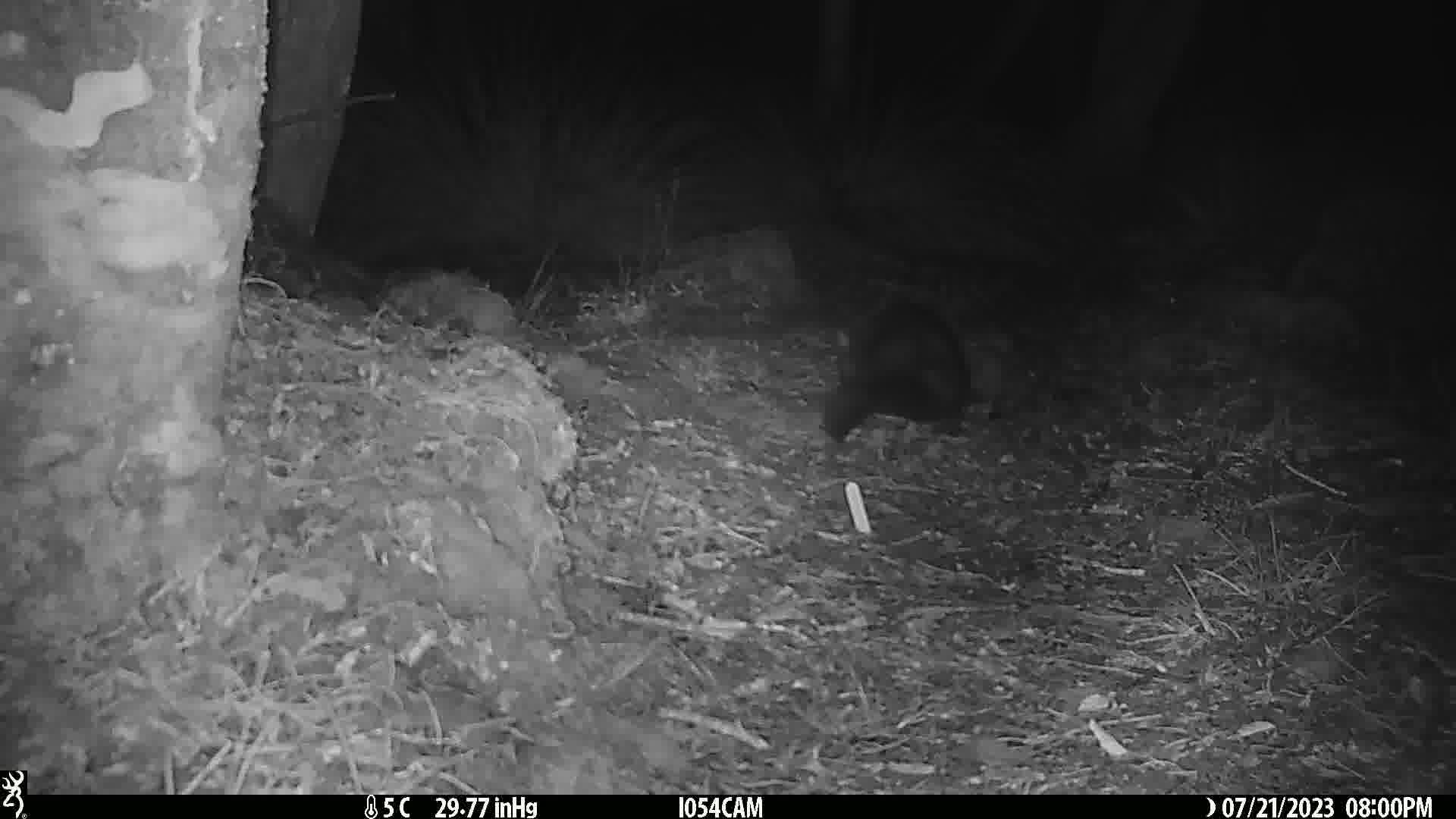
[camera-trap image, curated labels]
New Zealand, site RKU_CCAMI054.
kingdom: Animalia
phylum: Chordata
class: Mammalia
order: Diprotodontia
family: Phalangeridae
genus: Trichosurus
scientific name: Trichosurus vulpecula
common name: common brushtail possum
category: possum